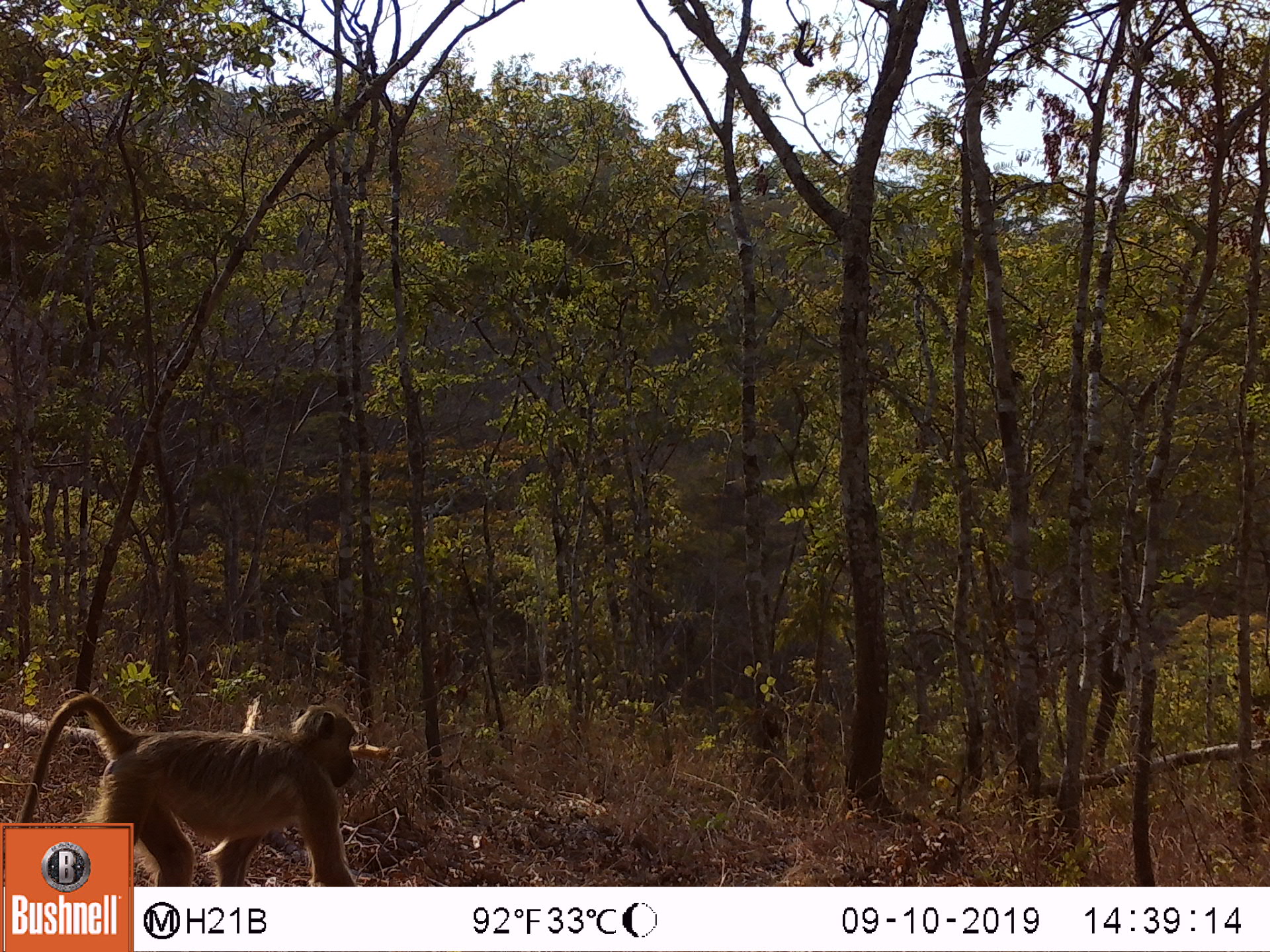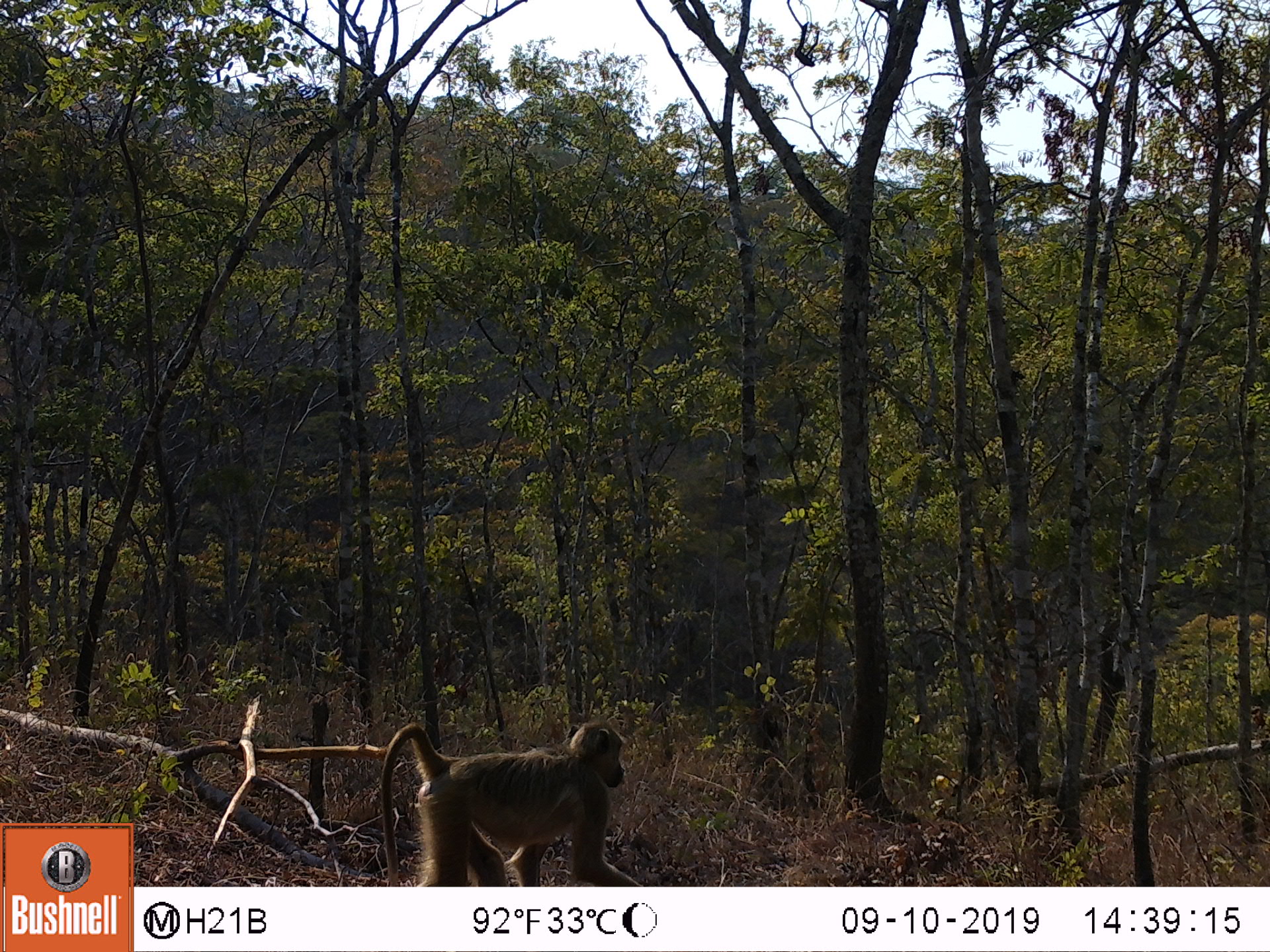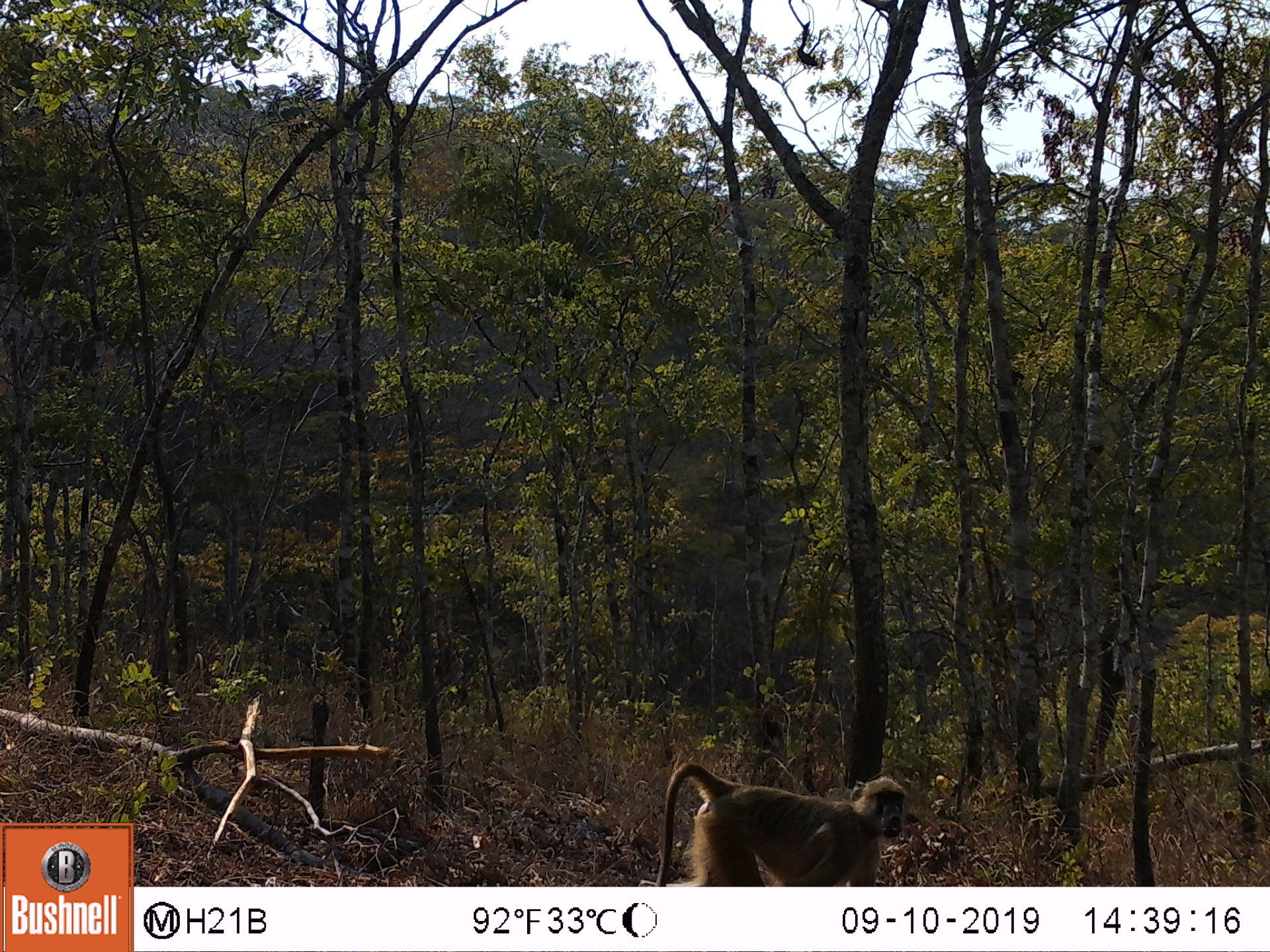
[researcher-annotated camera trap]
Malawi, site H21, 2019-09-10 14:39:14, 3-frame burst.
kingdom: Animalia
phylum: Chordata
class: Mammalia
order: Primates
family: Cercopithecidae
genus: Papio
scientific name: Papio cynocephalus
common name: yellow baboon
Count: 1.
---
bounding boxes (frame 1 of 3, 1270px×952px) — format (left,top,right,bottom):
yellow baboon: (133,700,366,882)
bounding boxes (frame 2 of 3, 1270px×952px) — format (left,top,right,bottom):
yellow baboon: (373,717,629,882)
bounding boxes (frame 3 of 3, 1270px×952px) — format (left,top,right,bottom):
yellow baboon: (652,760,910,880)